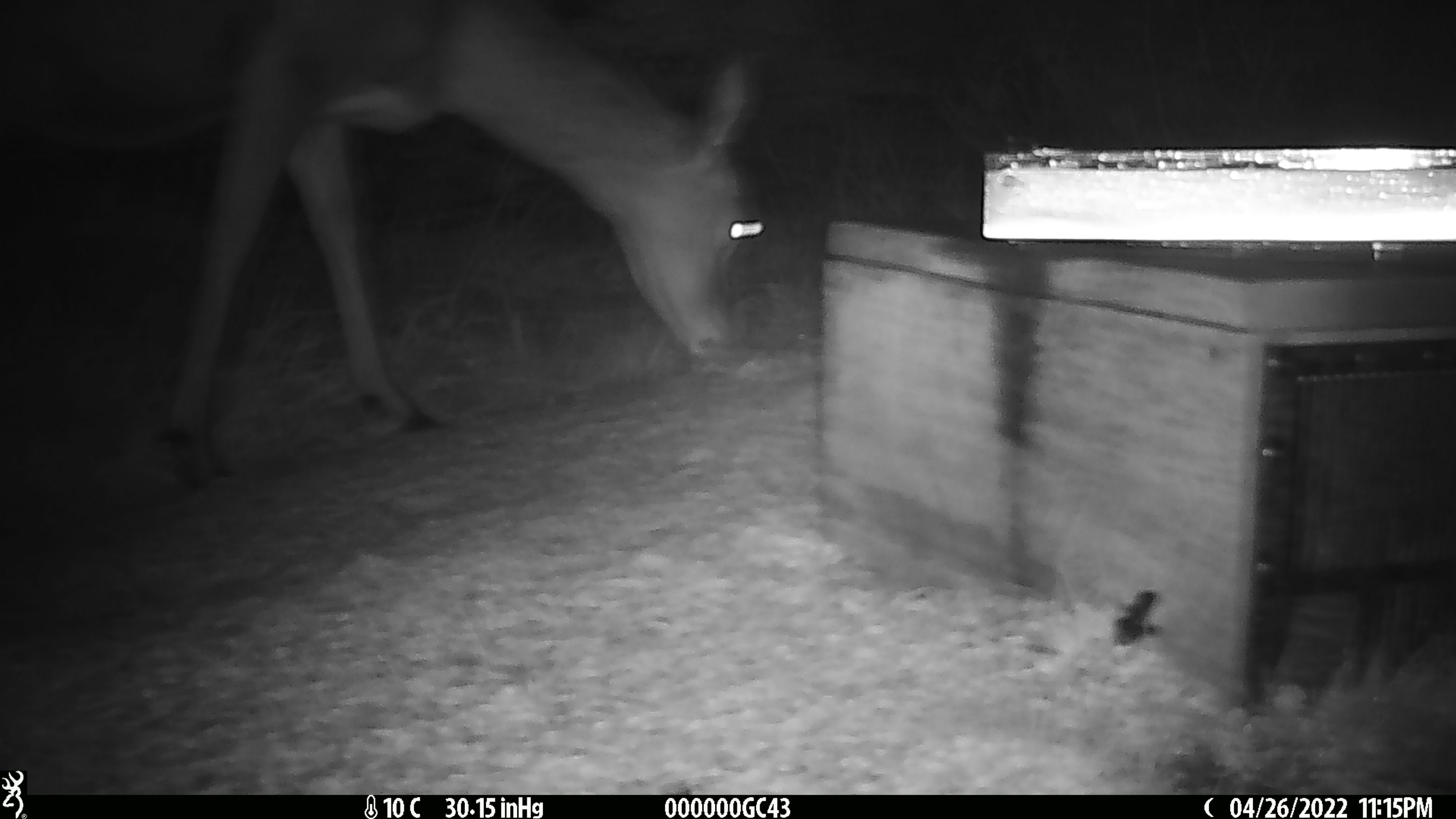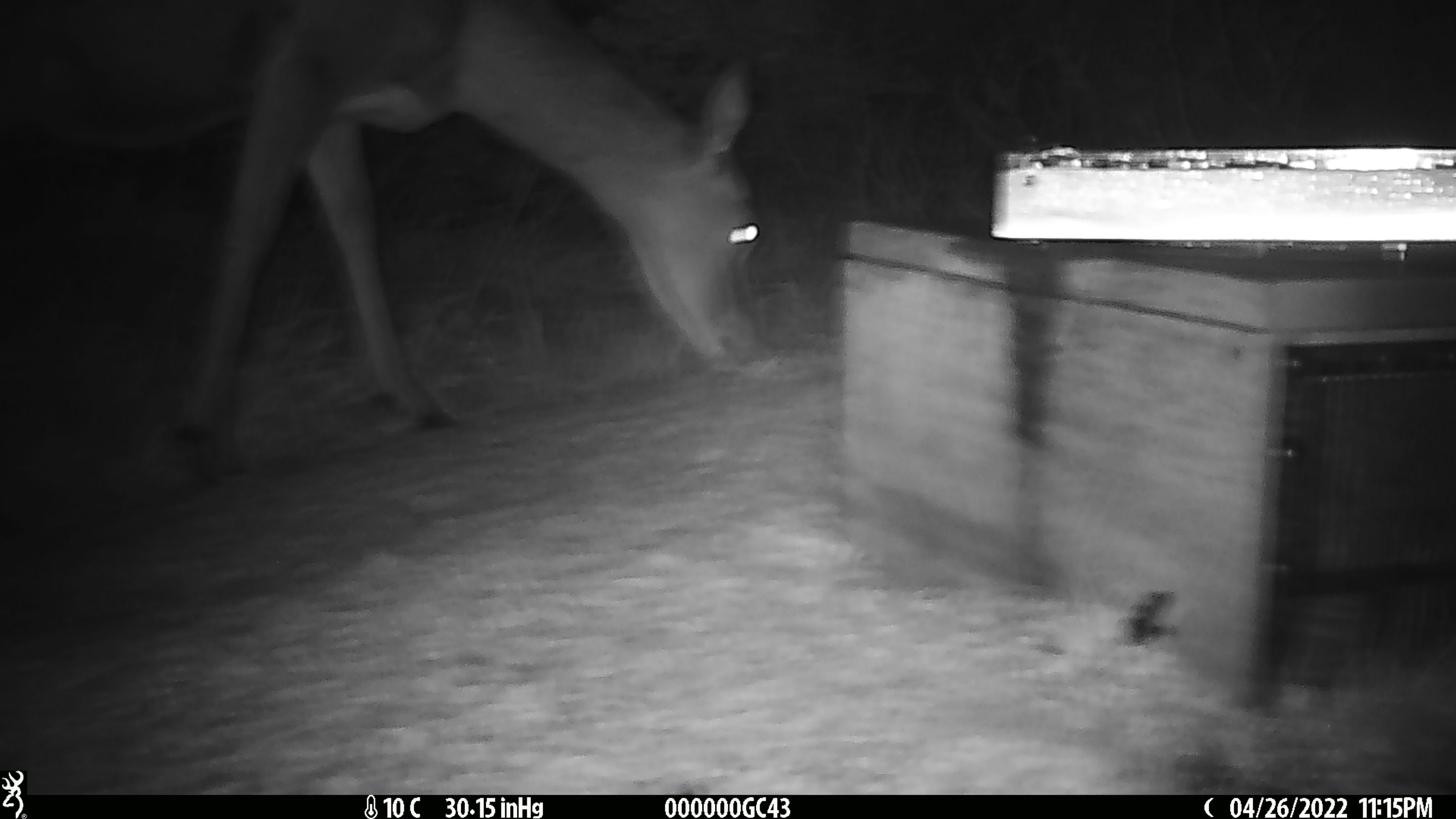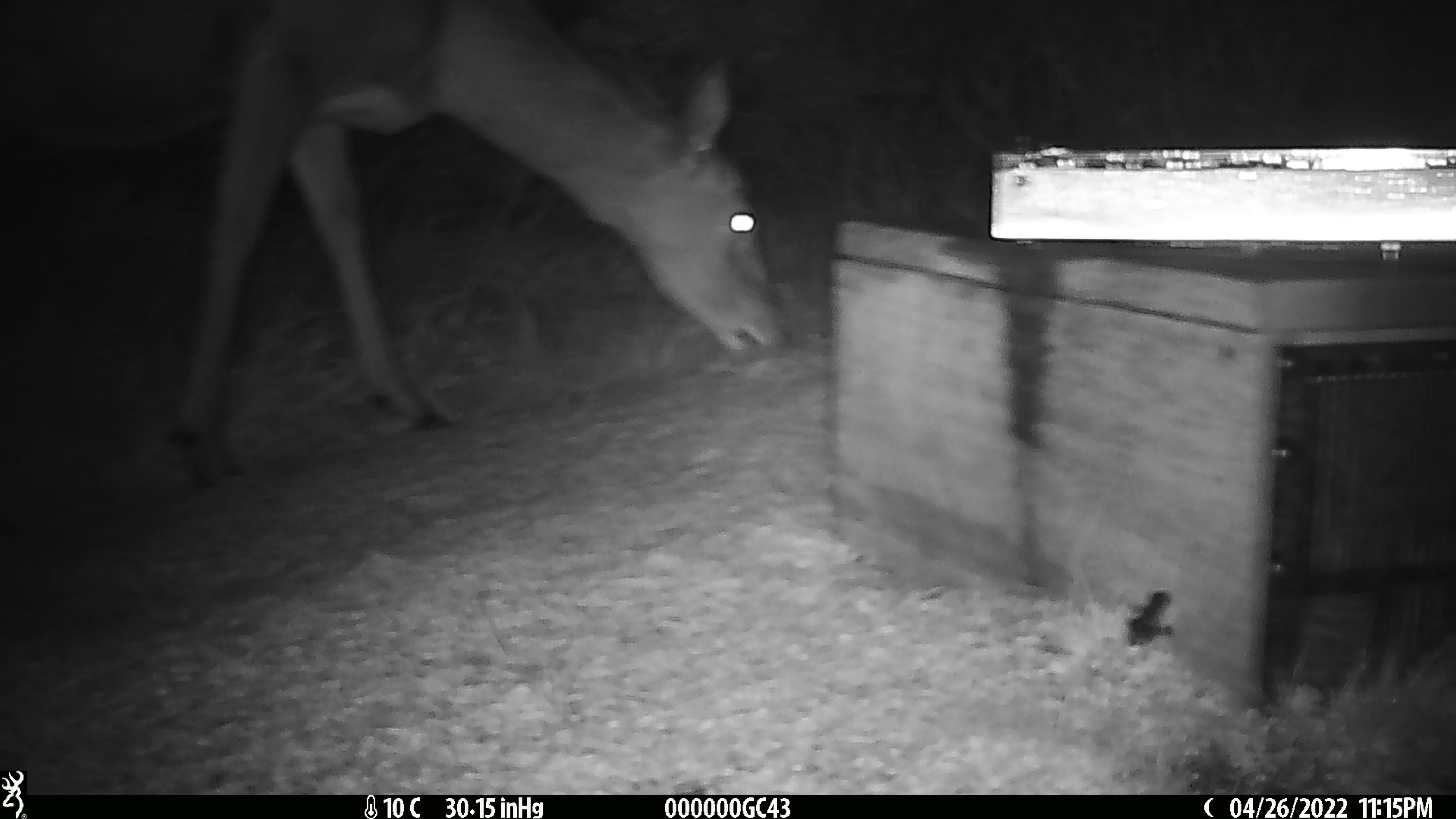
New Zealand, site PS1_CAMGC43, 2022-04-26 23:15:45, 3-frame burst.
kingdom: Animalia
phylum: Chordata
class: Mammalia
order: Artiodactyla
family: Cervidae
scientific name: Cervidae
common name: deer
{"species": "deer (Cervidae)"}